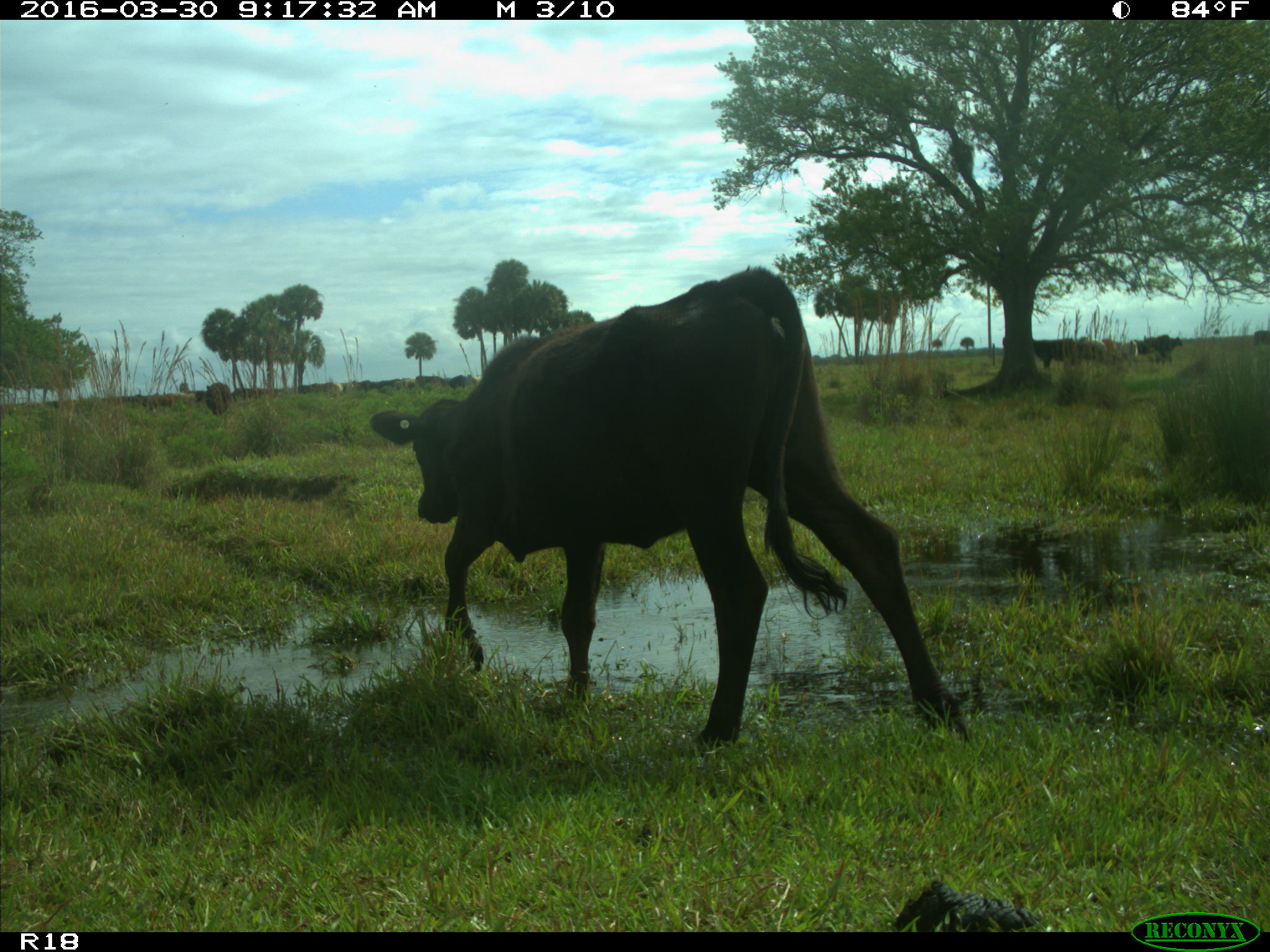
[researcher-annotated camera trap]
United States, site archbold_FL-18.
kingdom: Animalia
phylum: Chordata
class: Mammalia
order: Artiodactyla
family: Bovidae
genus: Bos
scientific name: Bos taurus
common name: domestic cow